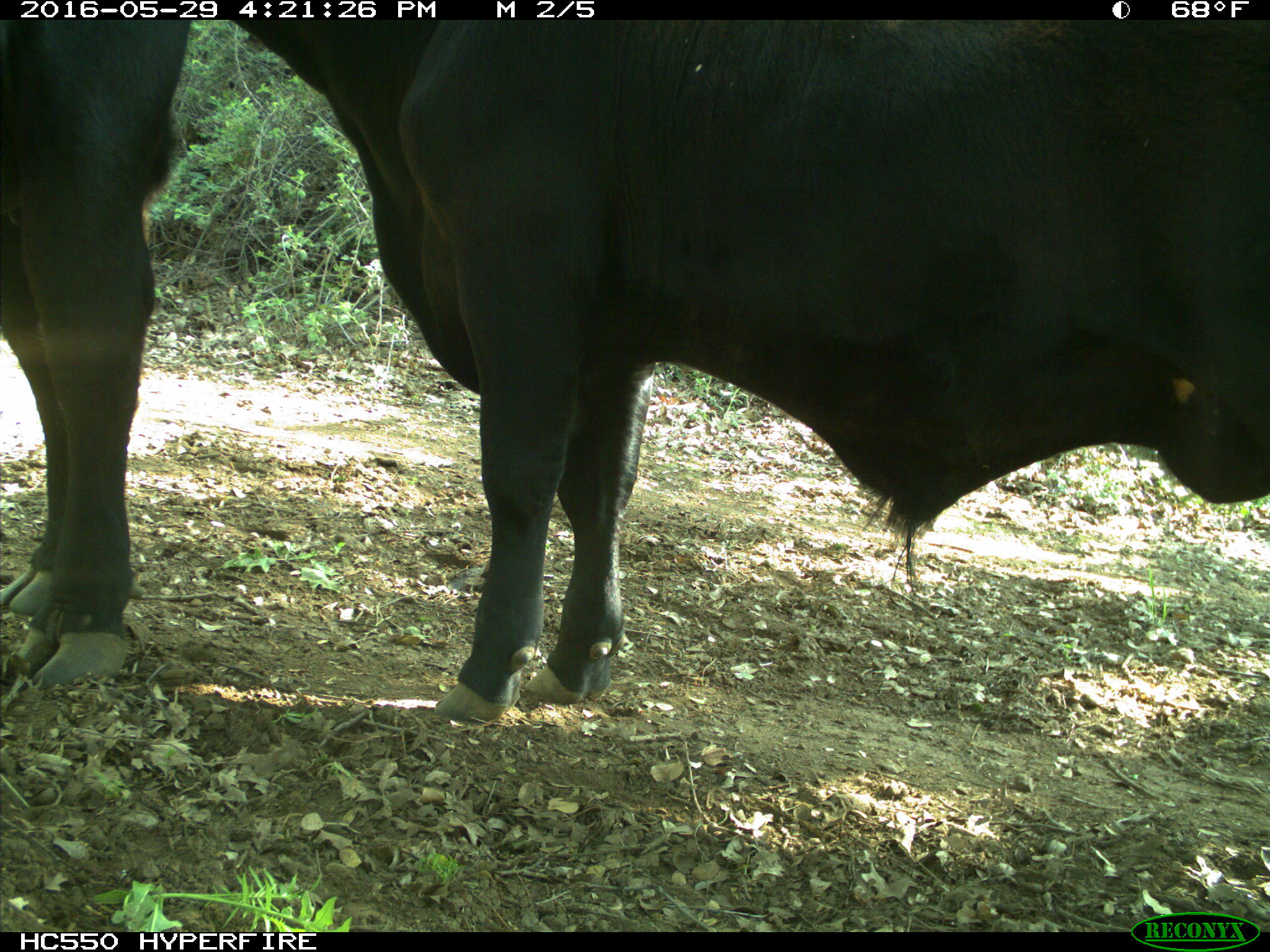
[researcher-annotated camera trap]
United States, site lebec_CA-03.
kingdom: Animalia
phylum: Chordata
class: Mammalia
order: Artiodactyla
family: Bovidae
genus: Bos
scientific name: Bos taurus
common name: domestic cow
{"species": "Bos taurus (domestic cow)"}